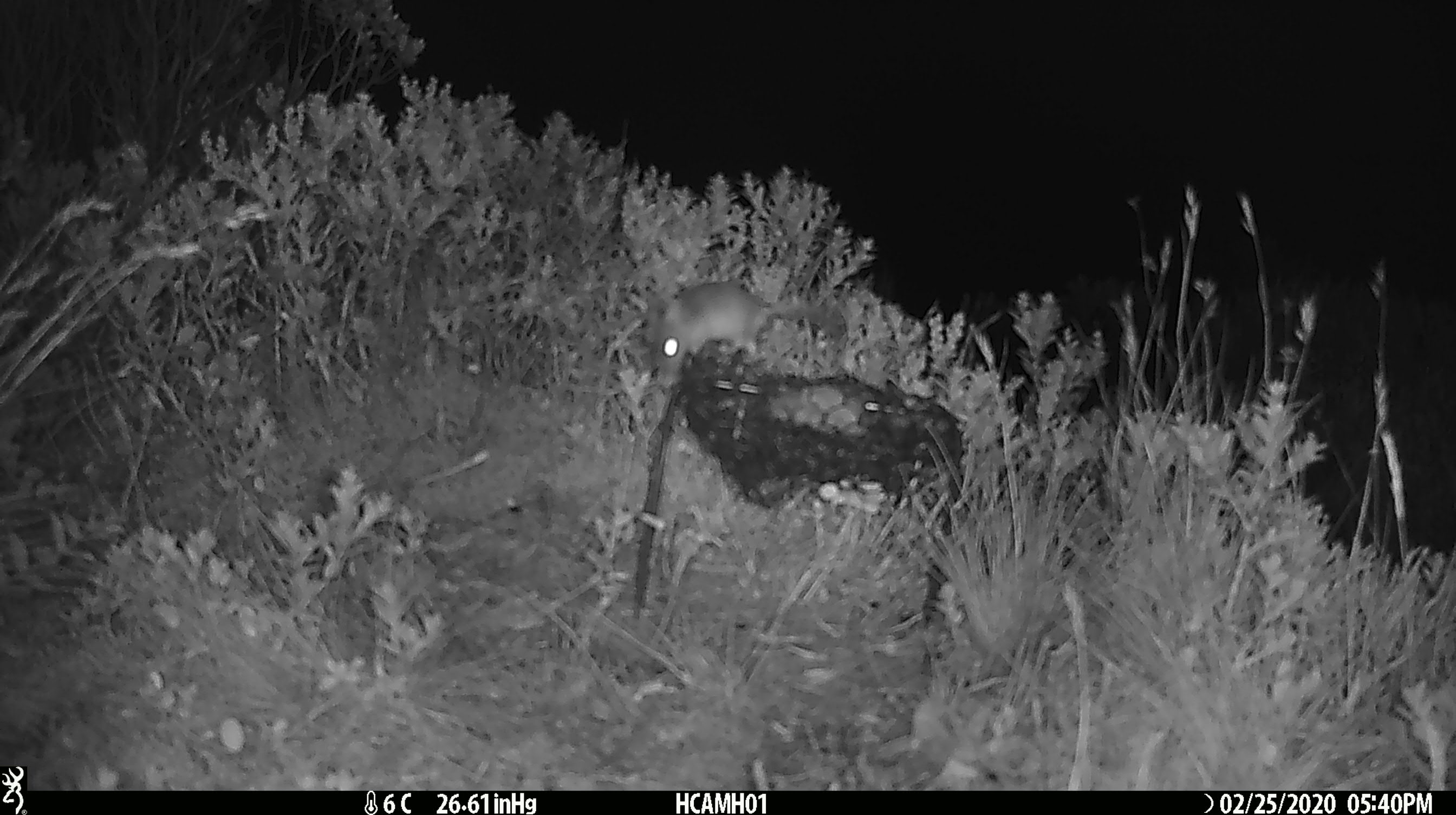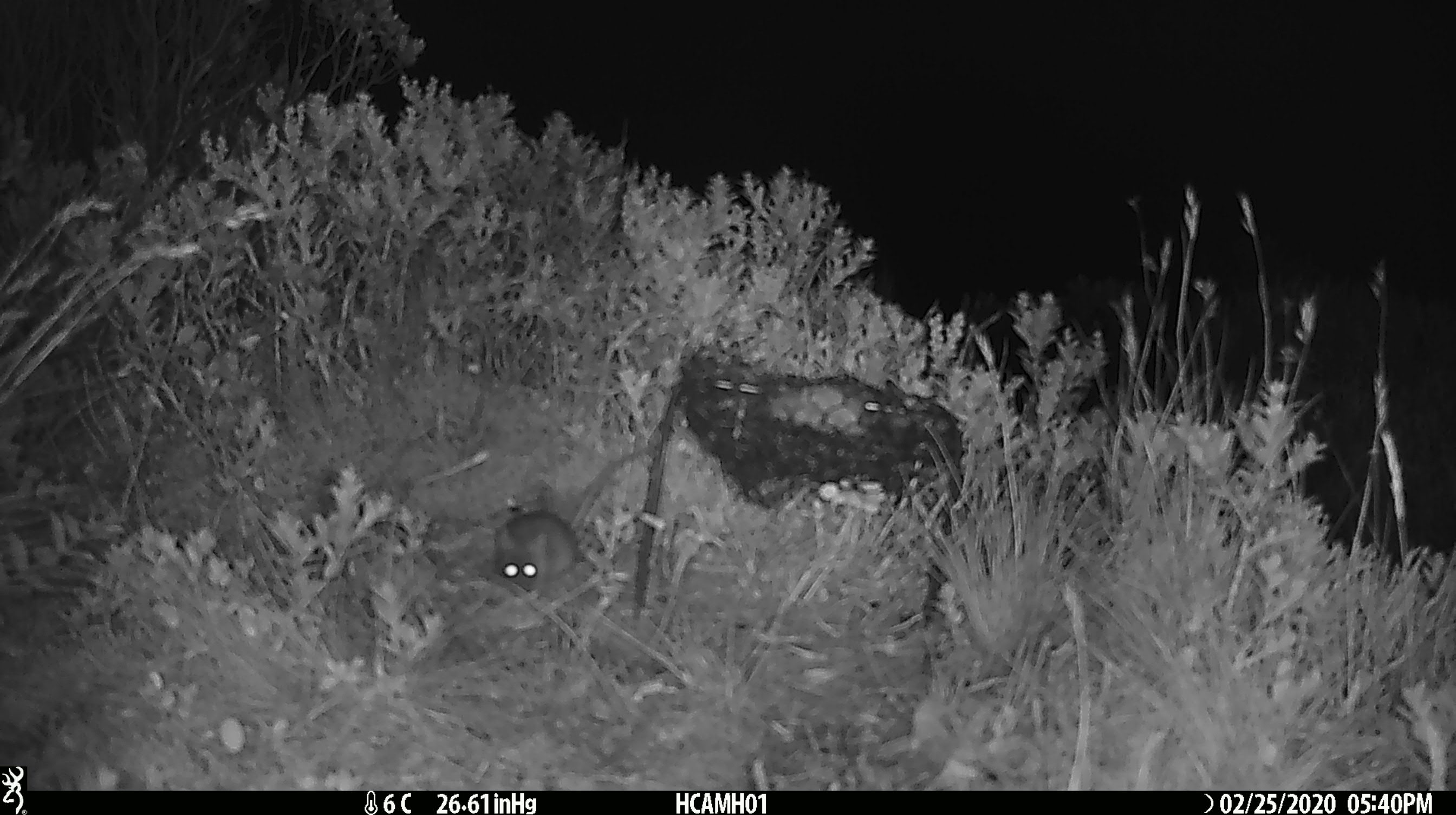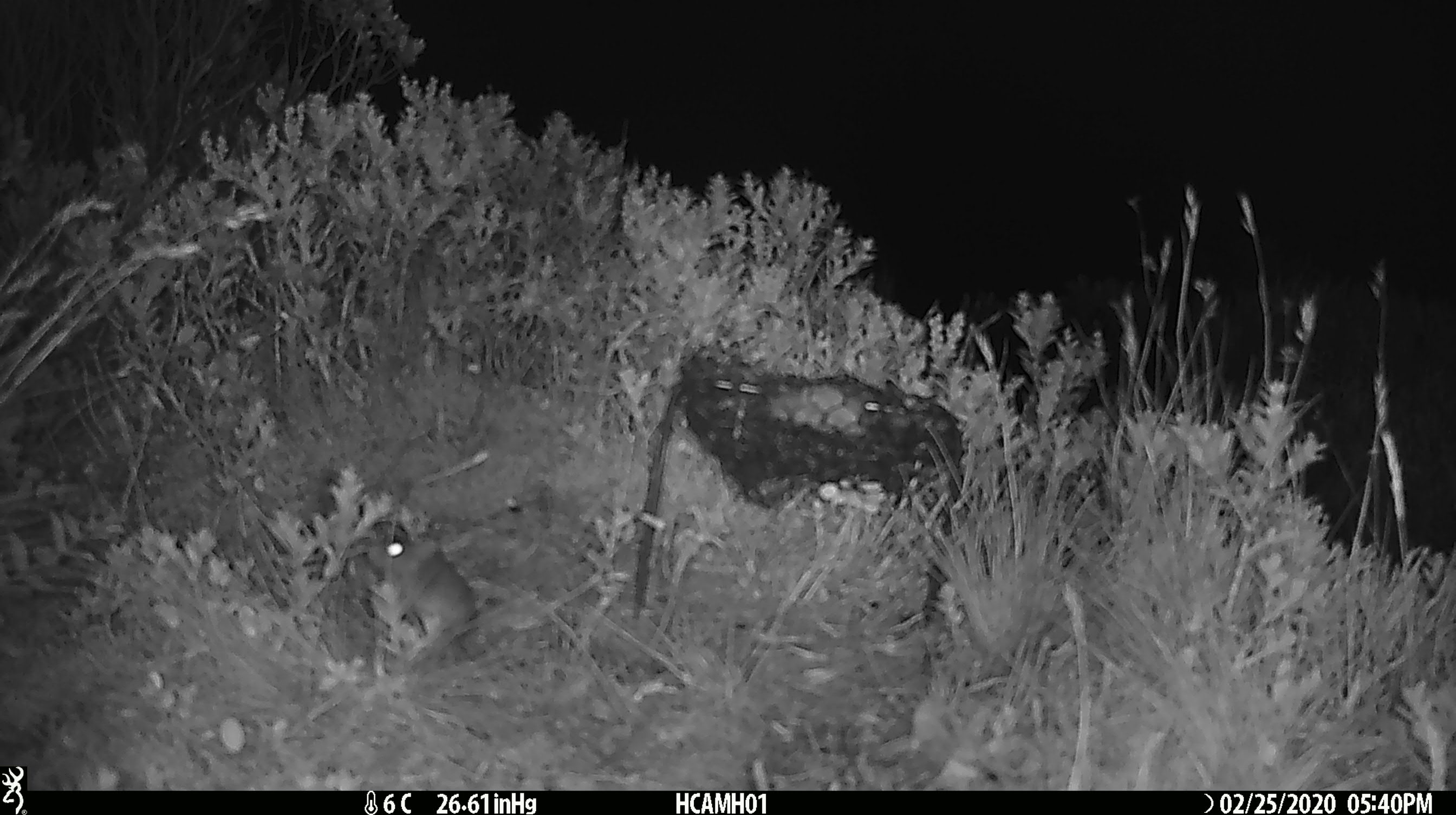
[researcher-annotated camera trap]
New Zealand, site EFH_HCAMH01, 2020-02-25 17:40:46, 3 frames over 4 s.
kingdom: Animalia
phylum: Chordata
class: Mammalia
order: Rodentia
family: Muridae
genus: Mus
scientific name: Mus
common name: mouse